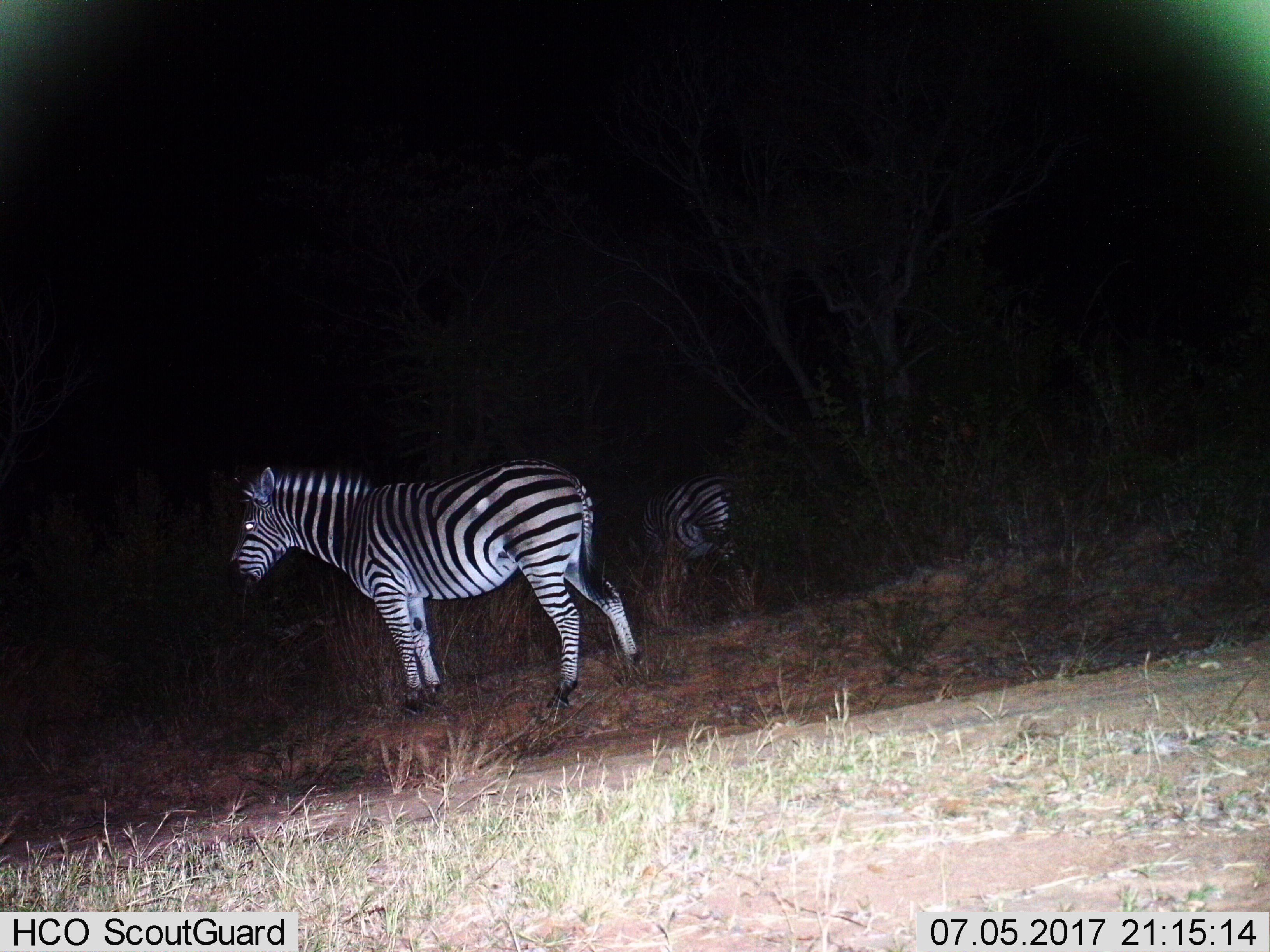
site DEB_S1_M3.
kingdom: Animalia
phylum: Chordata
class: Mammalia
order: Perissodactyla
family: Equidae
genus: Equus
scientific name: Equus quagga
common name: plains zebra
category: zebraplains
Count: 2.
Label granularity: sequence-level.